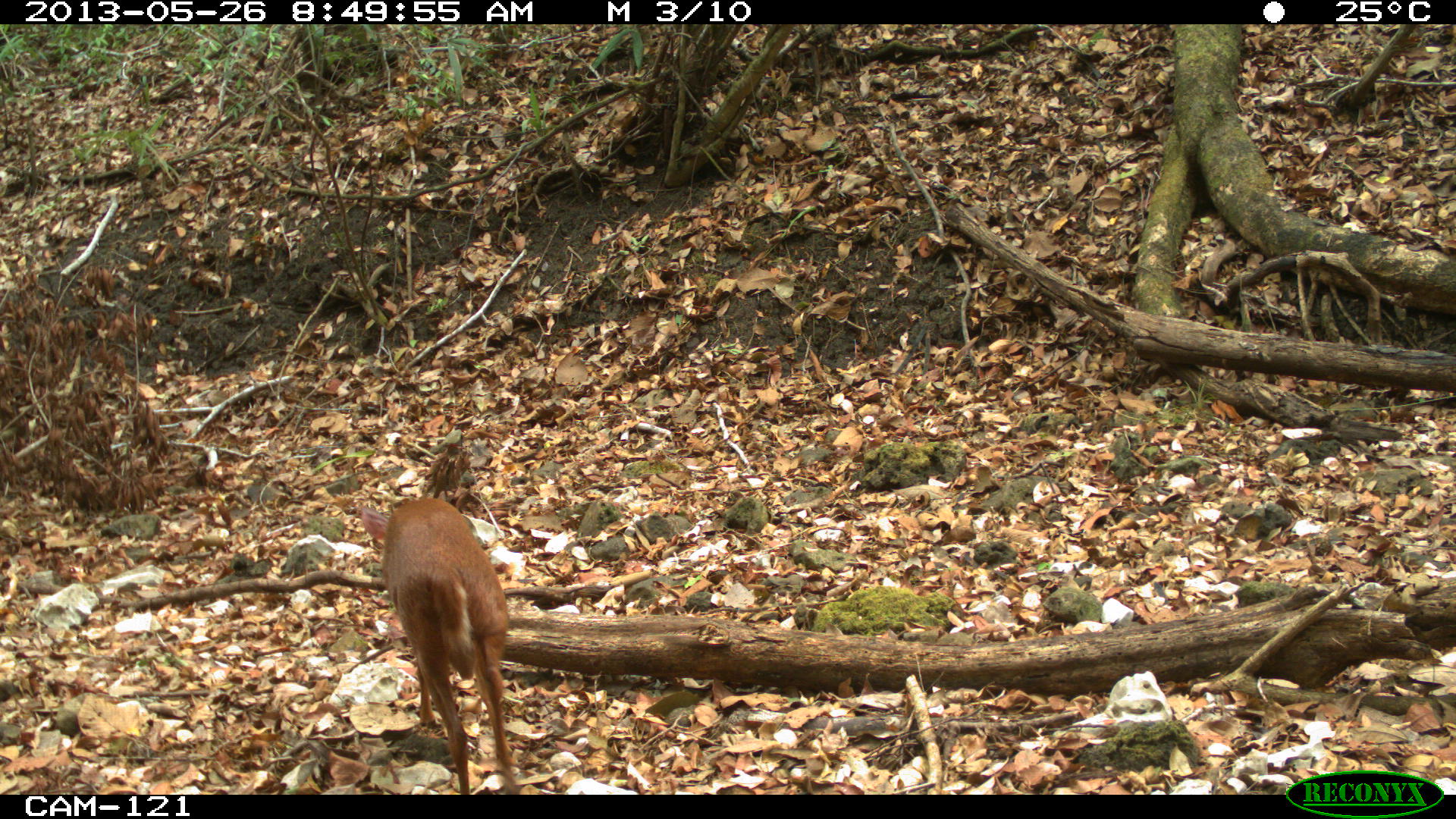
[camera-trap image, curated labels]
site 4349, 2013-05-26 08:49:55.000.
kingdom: Animalia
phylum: Chordata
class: Mammalia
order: Artiodactyla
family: Cervidae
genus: Mazama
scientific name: Mazama temama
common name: central american red brocket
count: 1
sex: male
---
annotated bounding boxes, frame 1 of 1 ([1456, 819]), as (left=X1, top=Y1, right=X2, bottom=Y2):
mazama temama: (left=358, top=497, right=519, bottom=795)